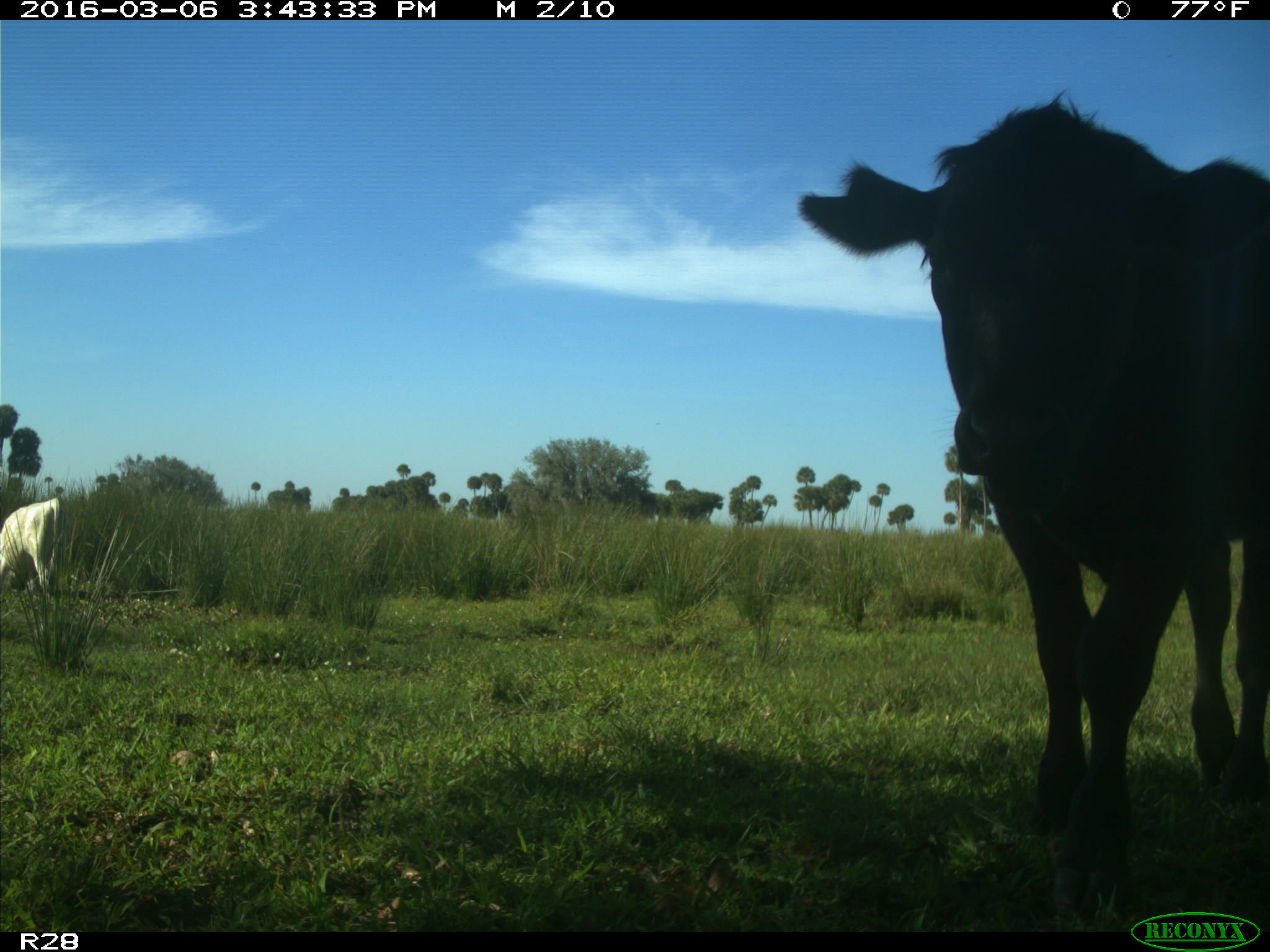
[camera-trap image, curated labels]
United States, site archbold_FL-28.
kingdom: Animalia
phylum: Chordata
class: Mammalia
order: Artiodactyla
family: Bovidae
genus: Bos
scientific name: Bos taurus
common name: domestic cow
Bos taurus (domestic cow).